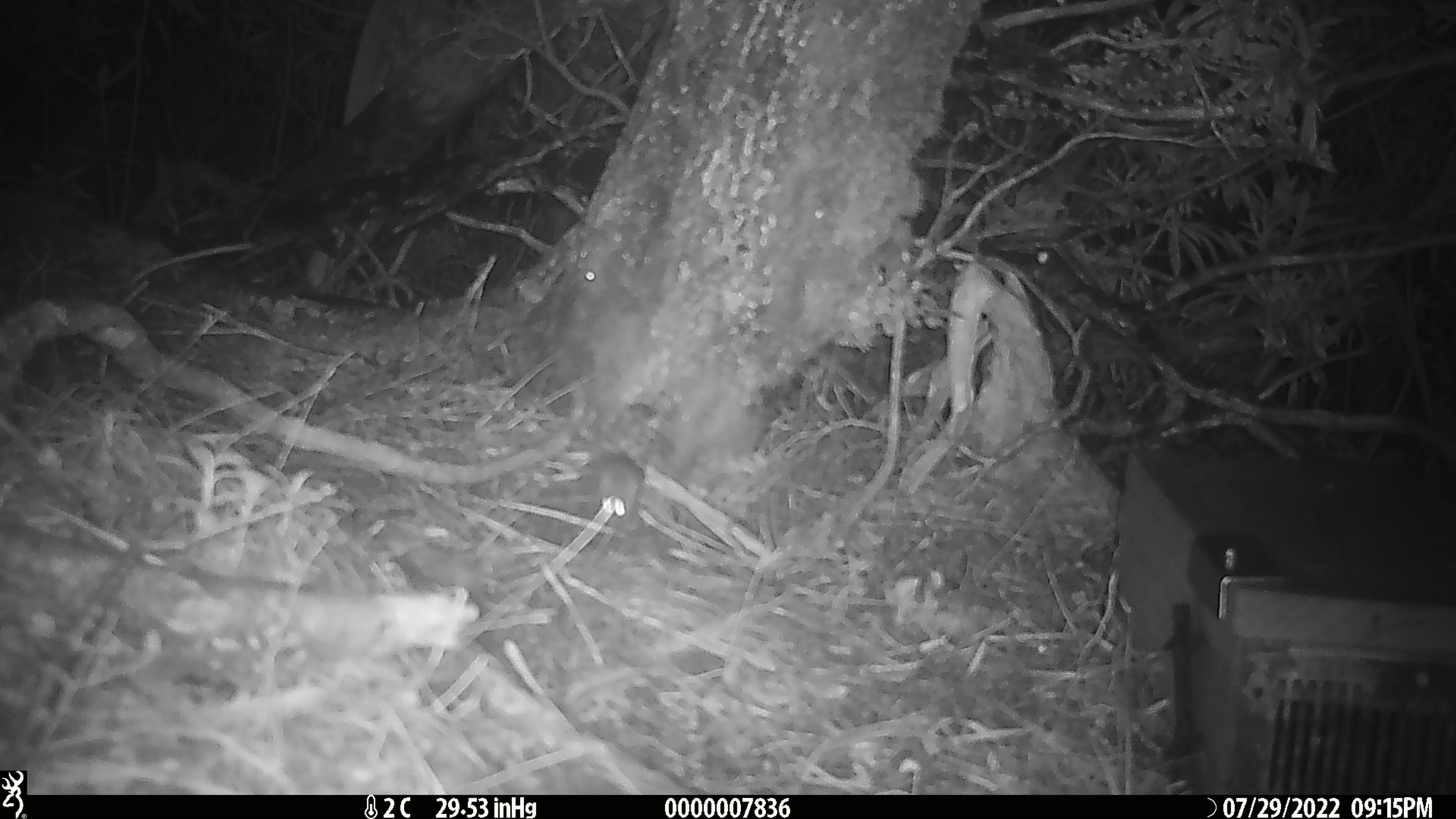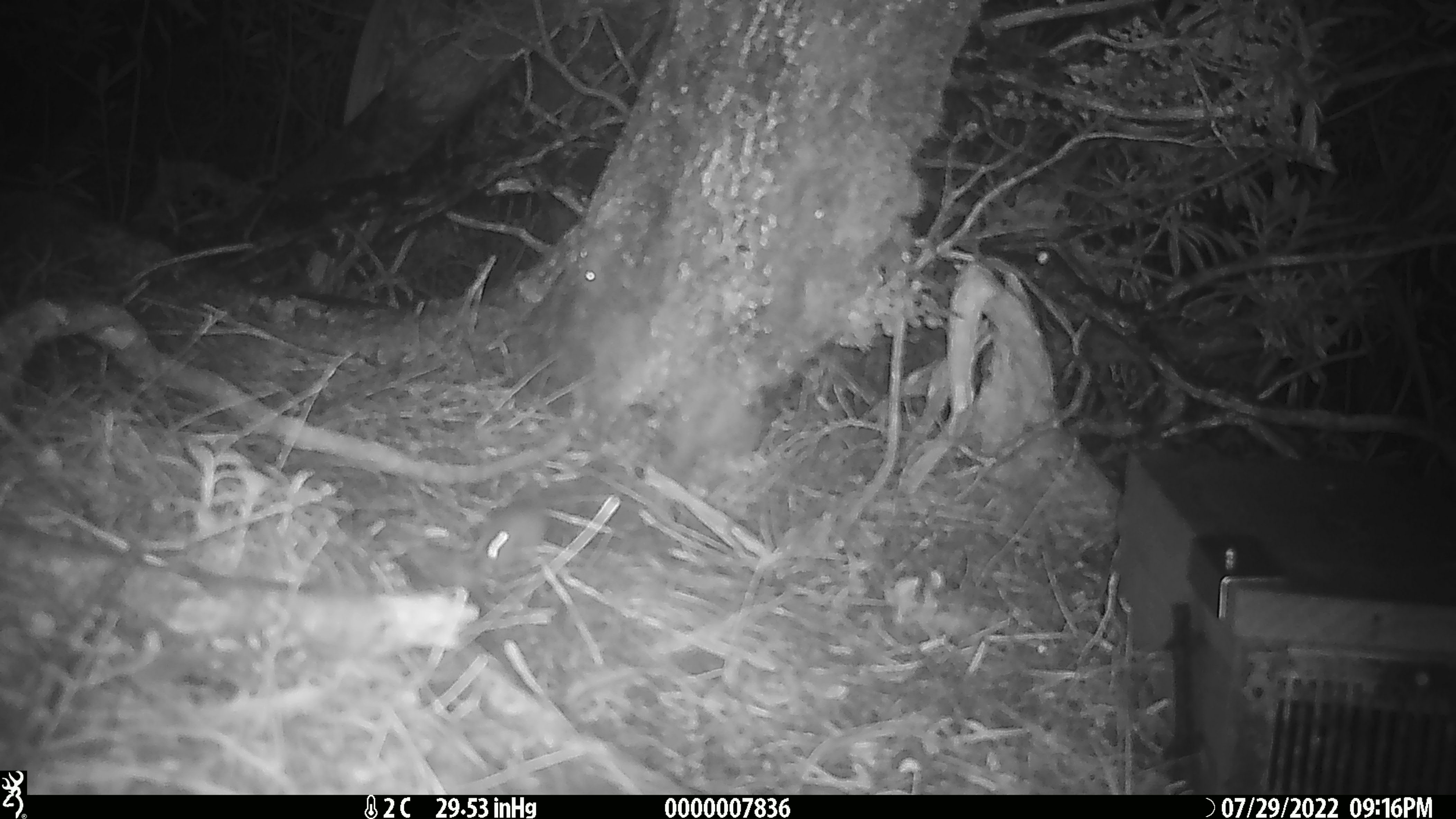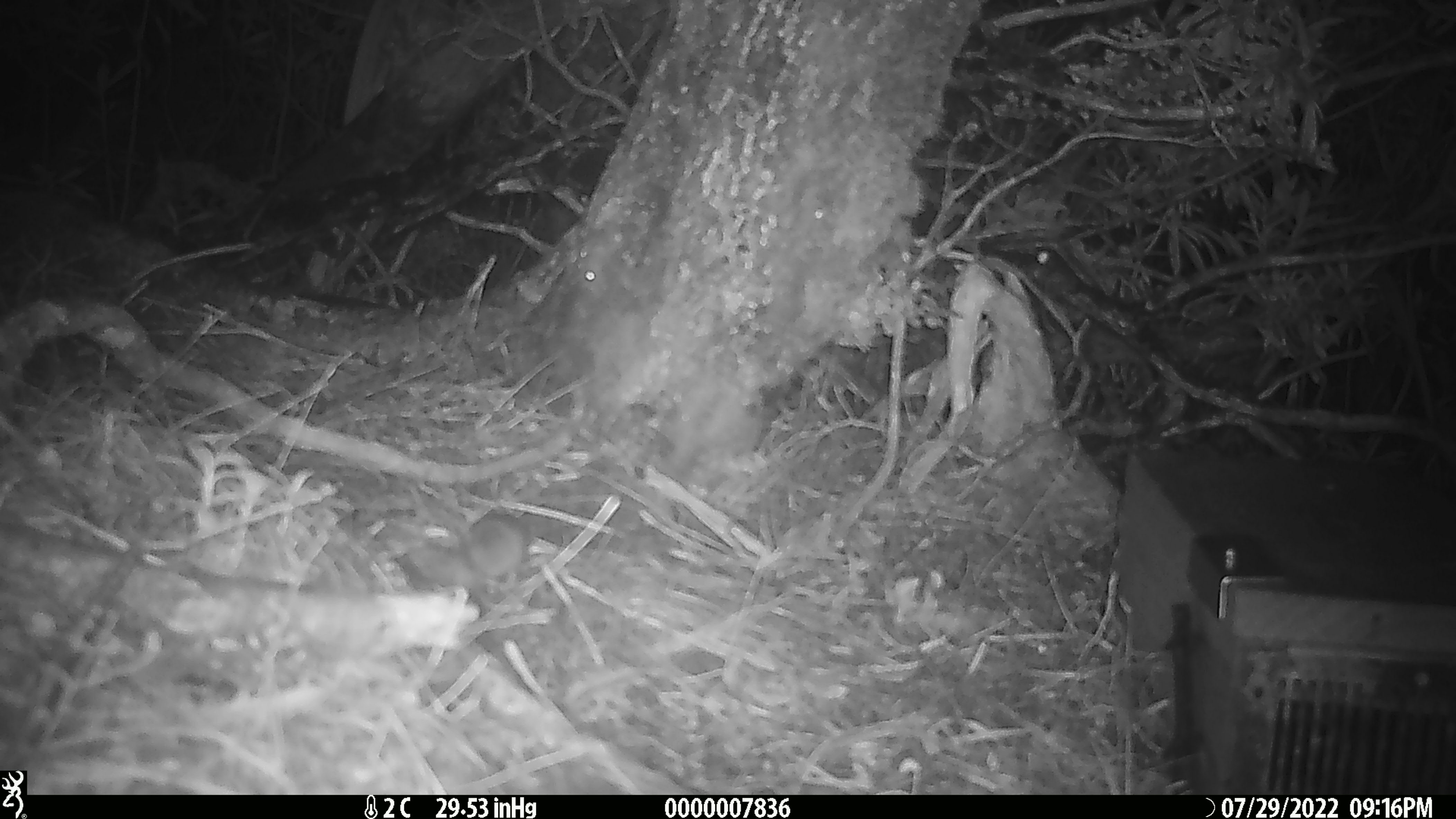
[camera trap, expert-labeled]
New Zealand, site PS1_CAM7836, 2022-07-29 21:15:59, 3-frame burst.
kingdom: Animalia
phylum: Chordata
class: Mammalia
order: Rodentia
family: Muridae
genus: Mus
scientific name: Mus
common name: mouse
Mouse (Mus).